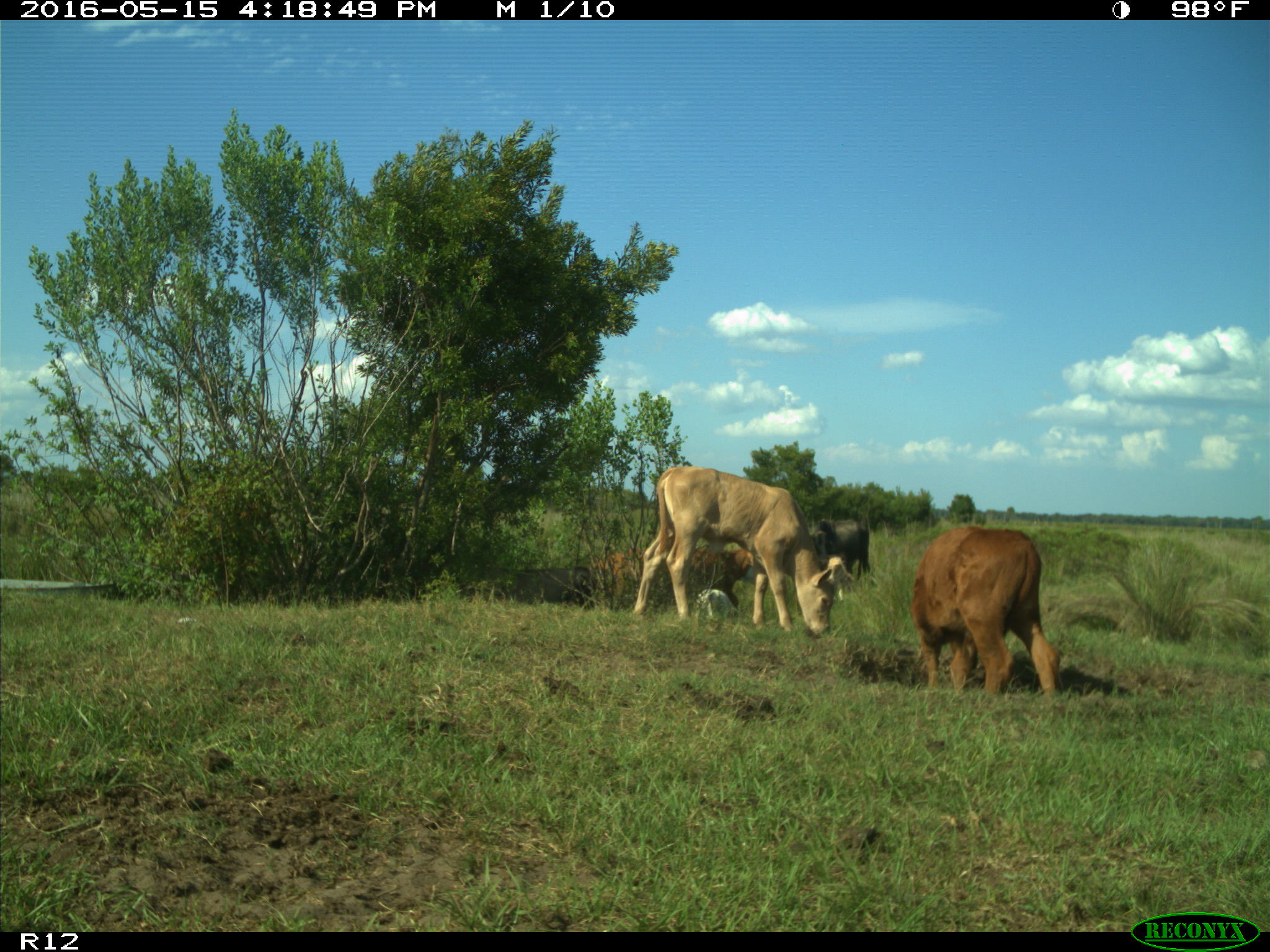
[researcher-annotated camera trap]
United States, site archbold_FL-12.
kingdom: Animalia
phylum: Chordata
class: Mammalia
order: Artiodactyla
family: Bovidae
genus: Bos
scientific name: Bos taurus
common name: domestic cow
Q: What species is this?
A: Bos taurus (domestic cow).